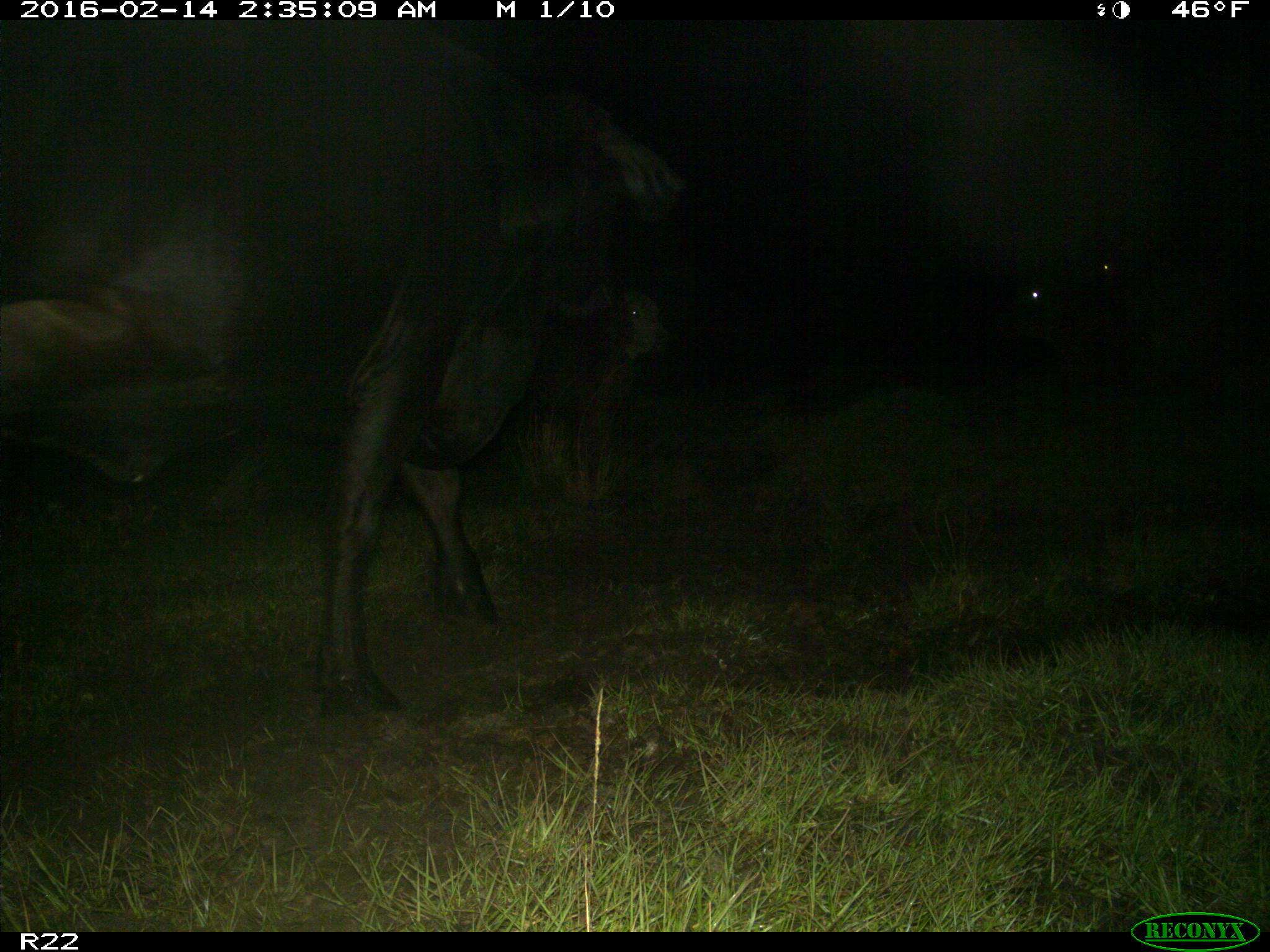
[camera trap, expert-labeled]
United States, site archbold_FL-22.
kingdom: Animalia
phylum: Chordata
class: Mammalia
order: Artiodactyla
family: Bovidae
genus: Bos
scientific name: Bos taurus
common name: domestic cow